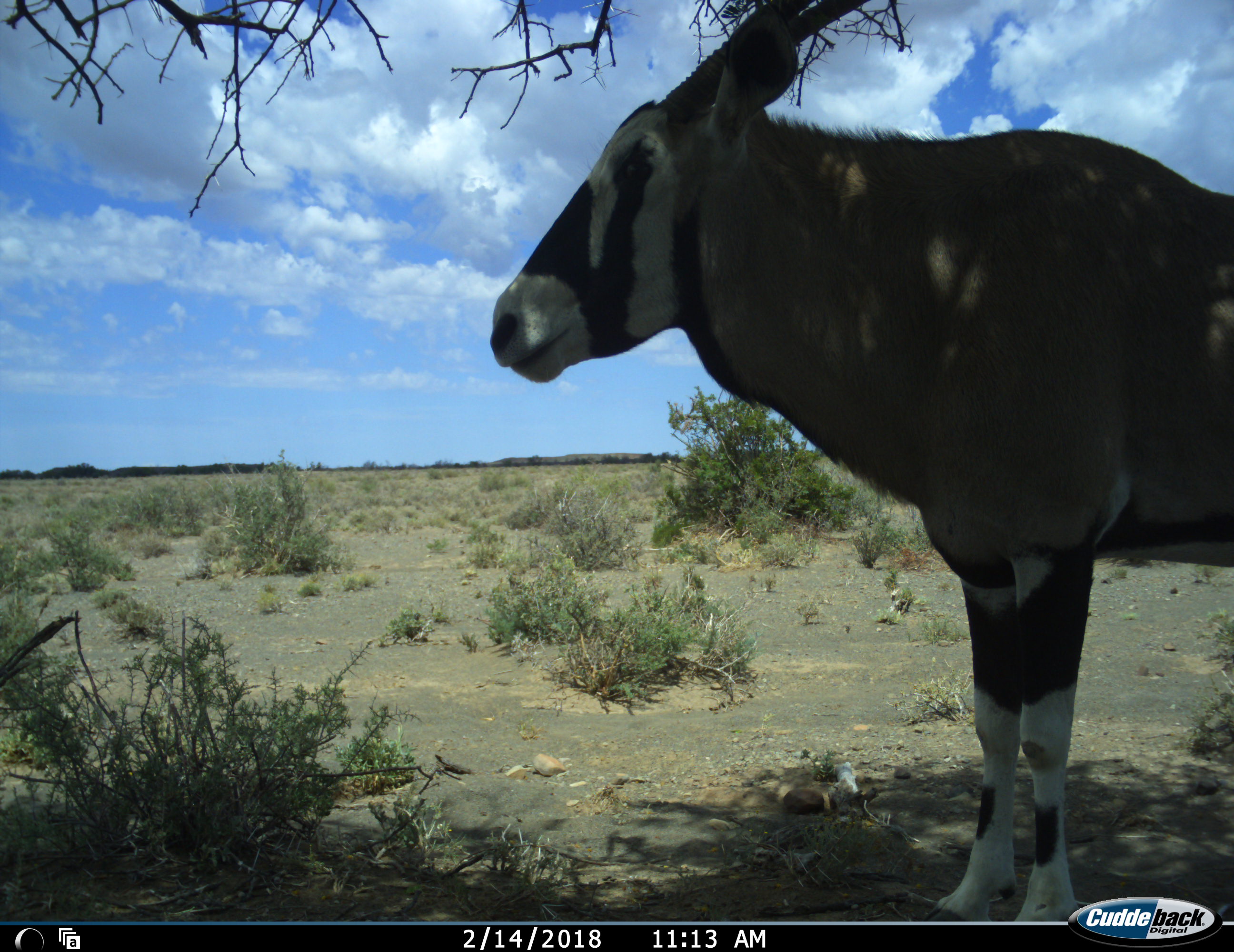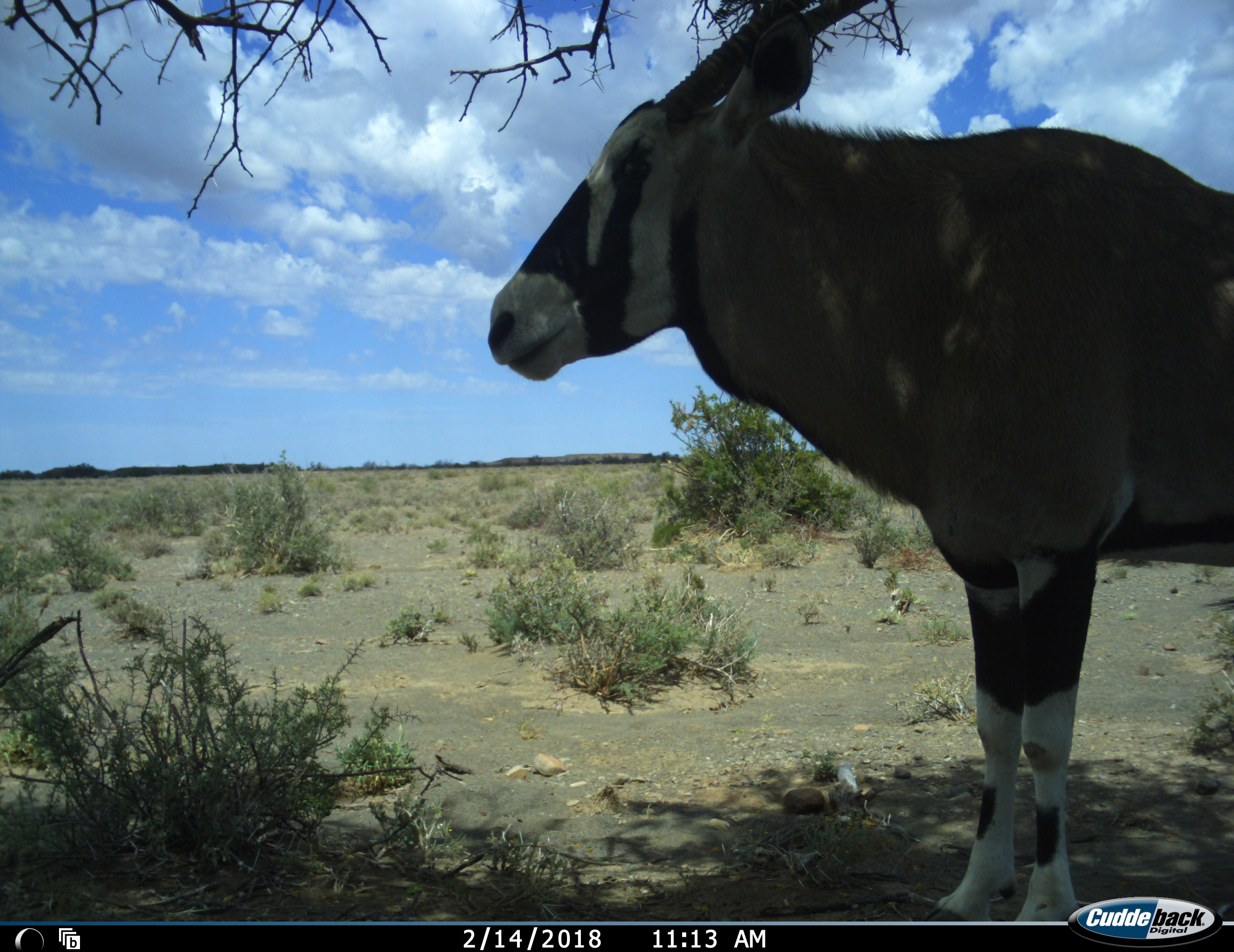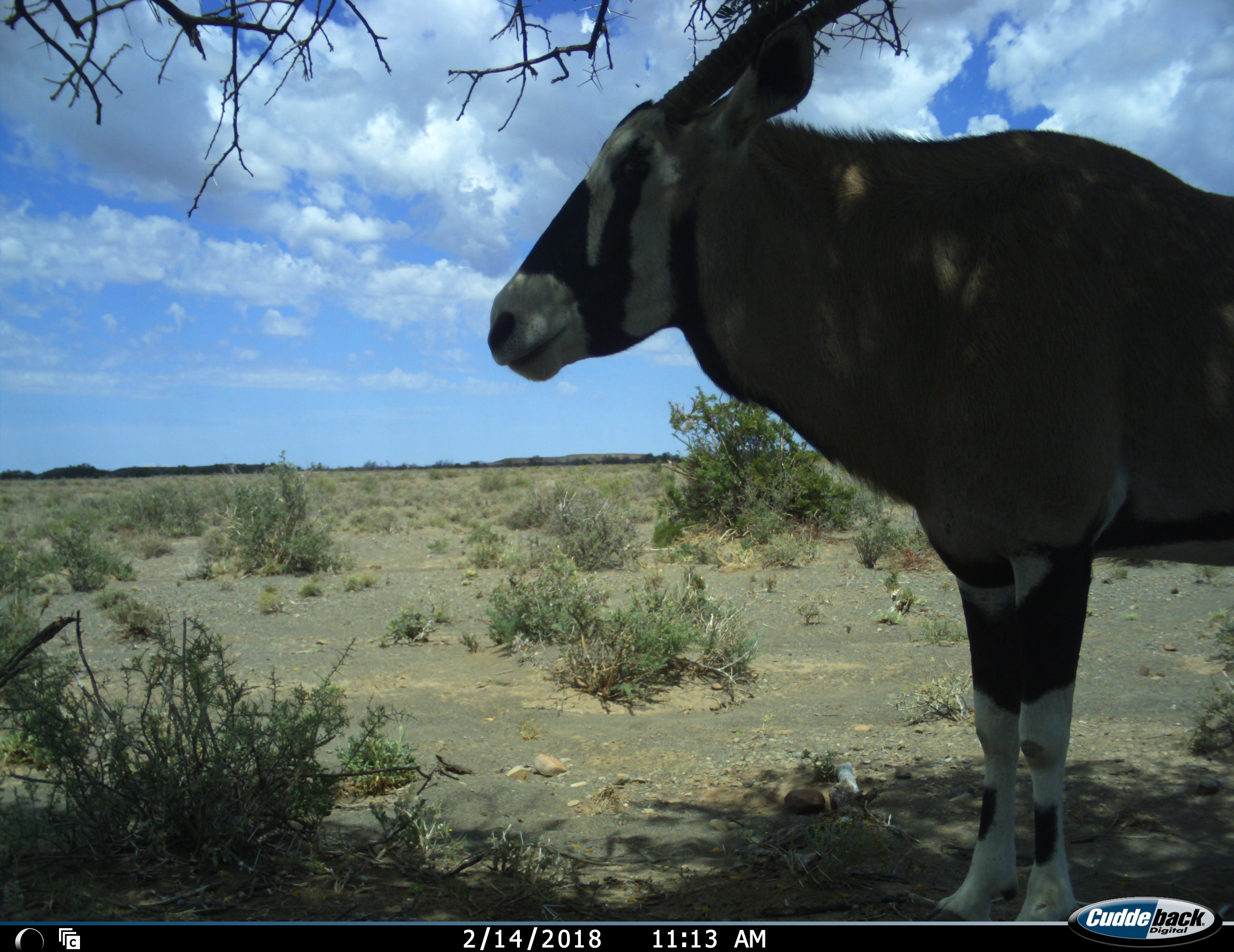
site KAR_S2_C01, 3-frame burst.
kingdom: Animalia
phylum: Chordata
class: Mammalia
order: Artiodactyla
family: Bovidae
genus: Oryx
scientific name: Oryx gazella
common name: gemsbok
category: oryx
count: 1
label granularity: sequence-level